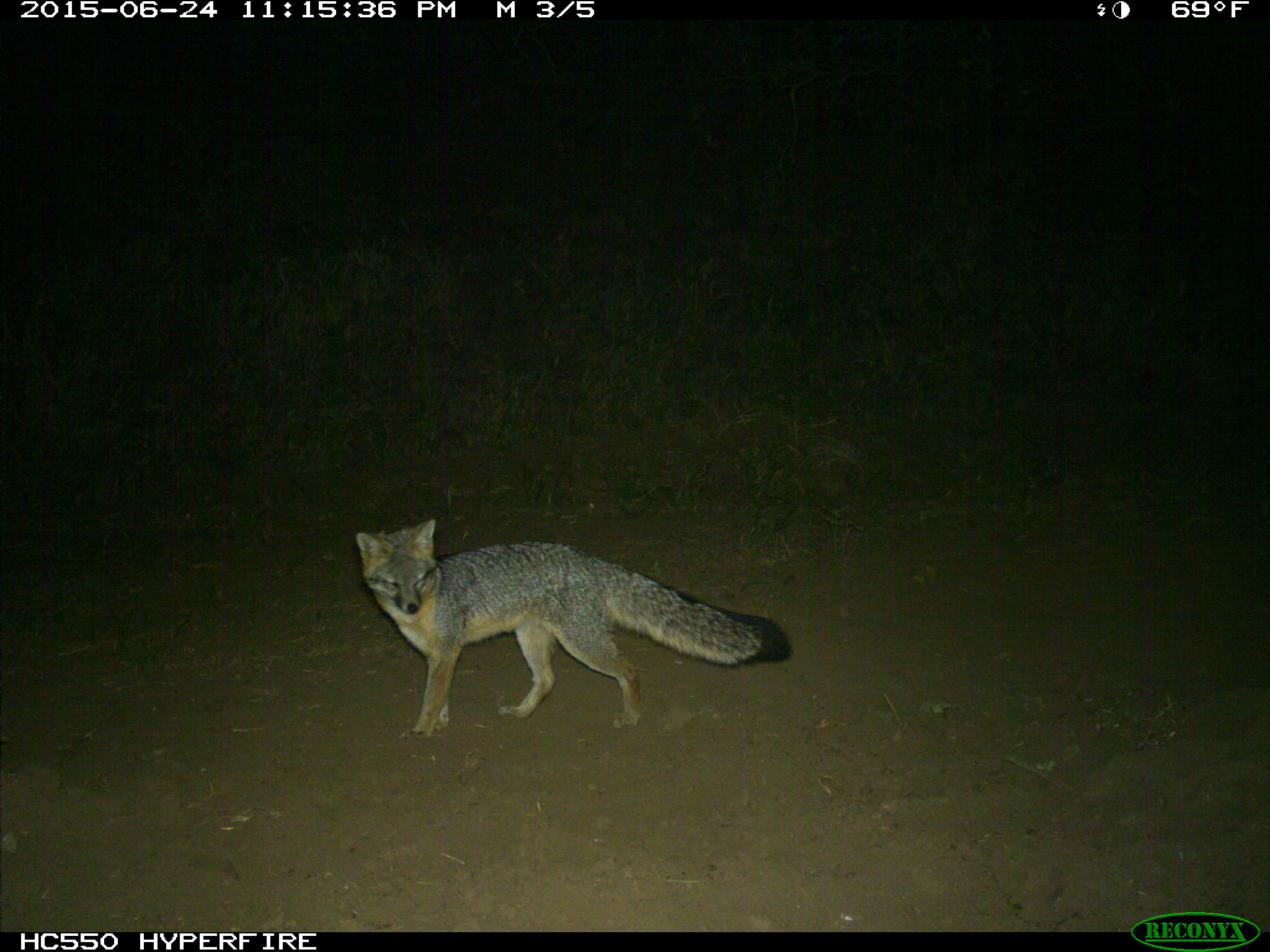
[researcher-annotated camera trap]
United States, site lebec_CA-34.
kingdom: Animalia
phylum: Chordata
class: Mammalia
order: Carnivora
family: Canidae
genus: Urocyon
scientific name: Urocyon cinereoargenteus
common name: gray fox